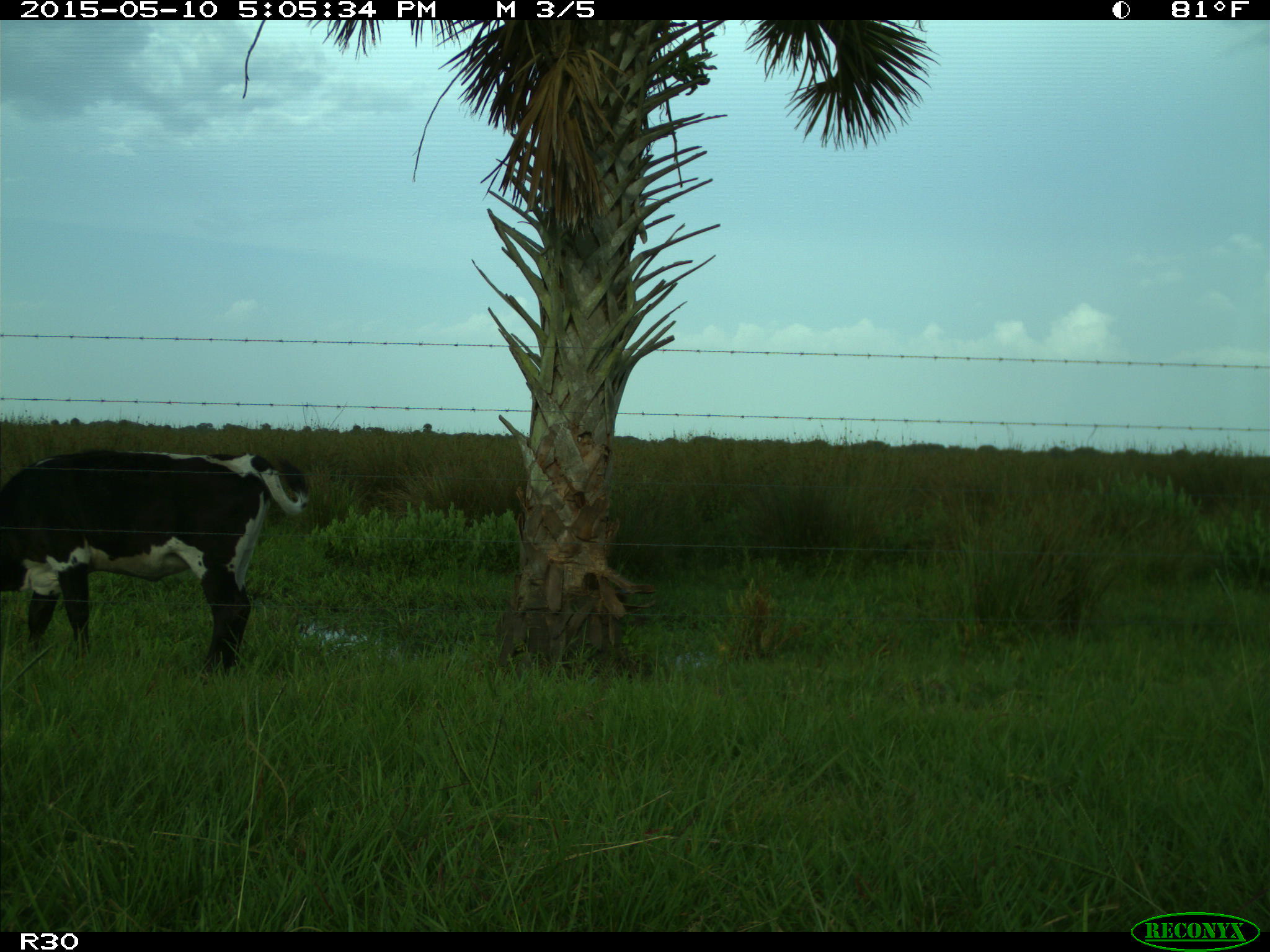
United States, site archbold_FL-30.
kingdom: Animalia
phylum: Chordata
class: Mammalia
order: Artiodactyla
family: Bovidae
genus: Bos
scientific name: Bos taurus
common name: domestic cow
Bos taurus (domestic cow).